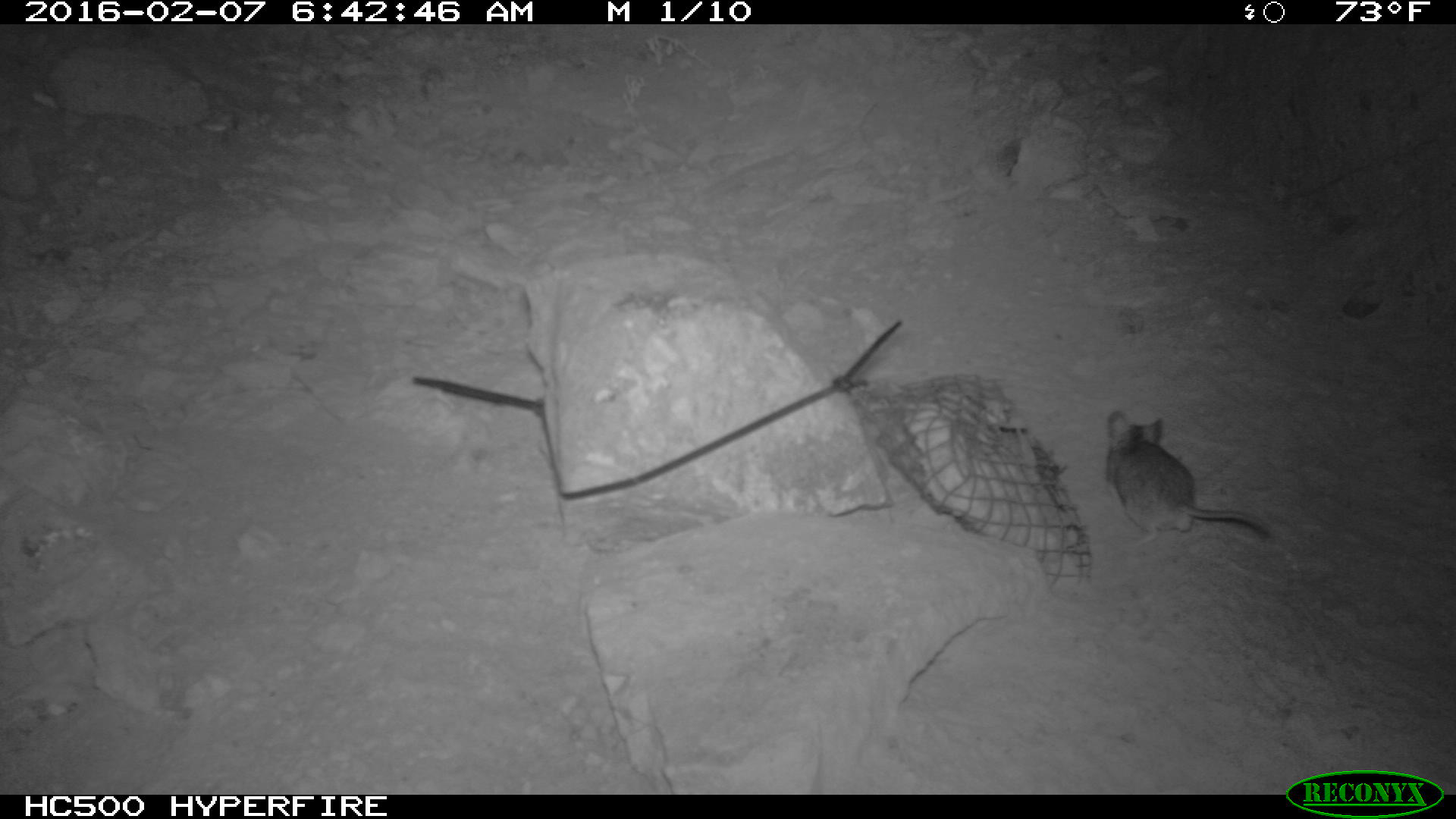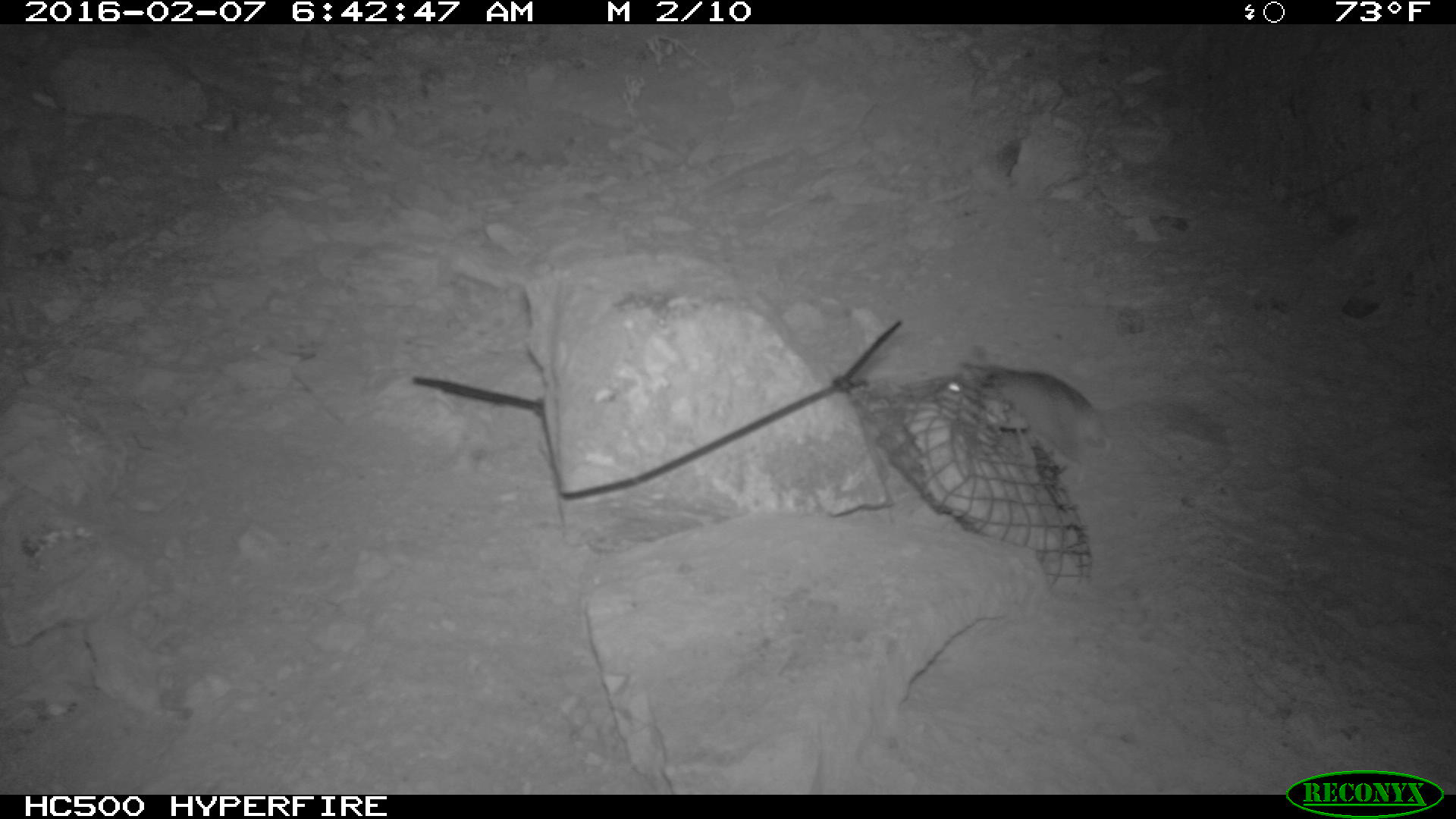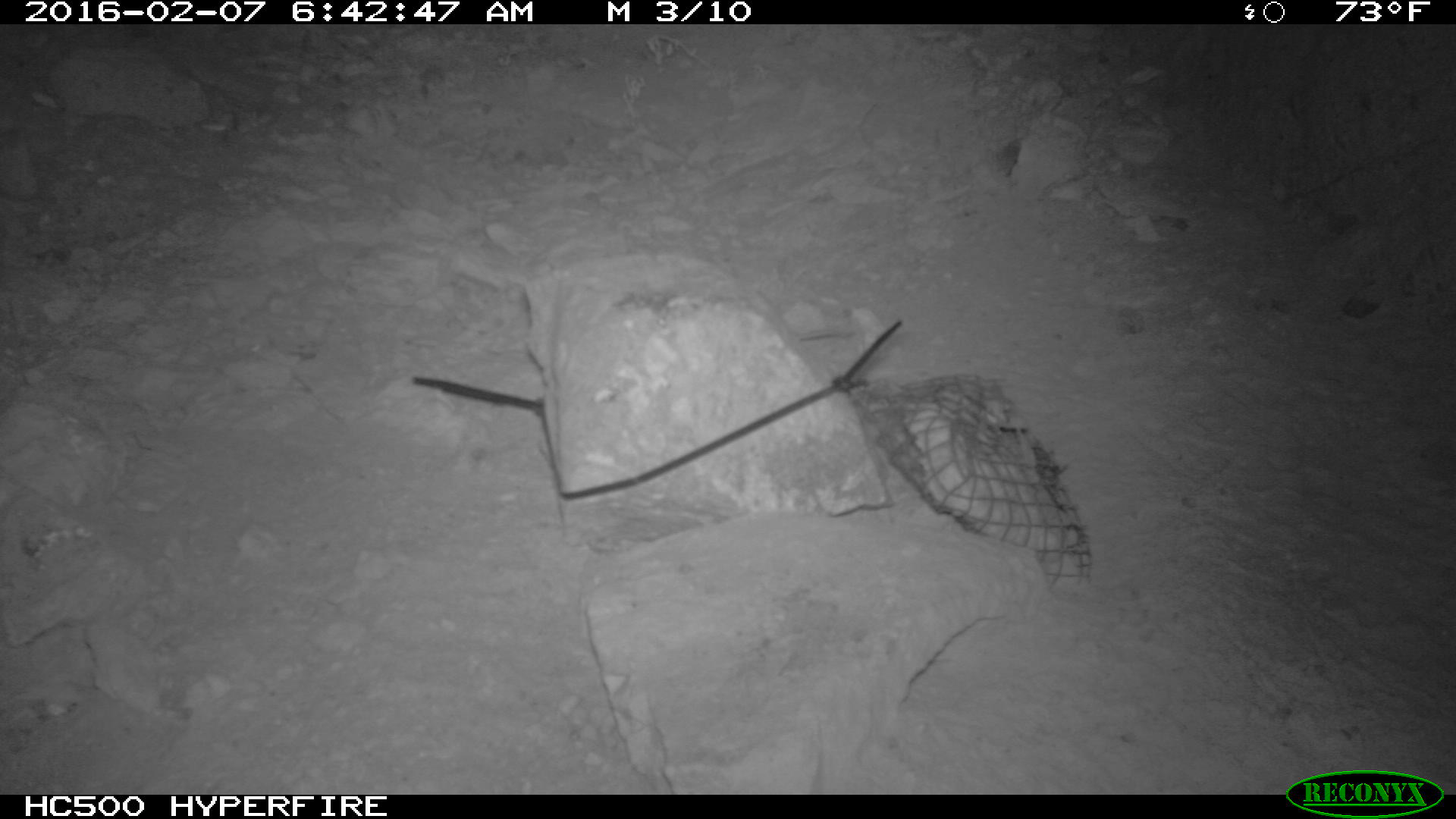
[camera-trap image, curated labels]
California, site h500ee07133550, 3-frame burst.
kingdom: Animalia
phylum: Chordata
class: Mammalia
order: Rodentia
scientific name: Rodentia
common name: rodent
Rodent (Rodentia).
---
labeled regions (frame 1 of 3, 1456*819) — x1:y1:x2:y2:
rodent: 1099:408:1272:543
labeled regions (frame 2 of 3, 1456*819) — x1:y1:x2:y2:
rodent: 945:358:1111:470